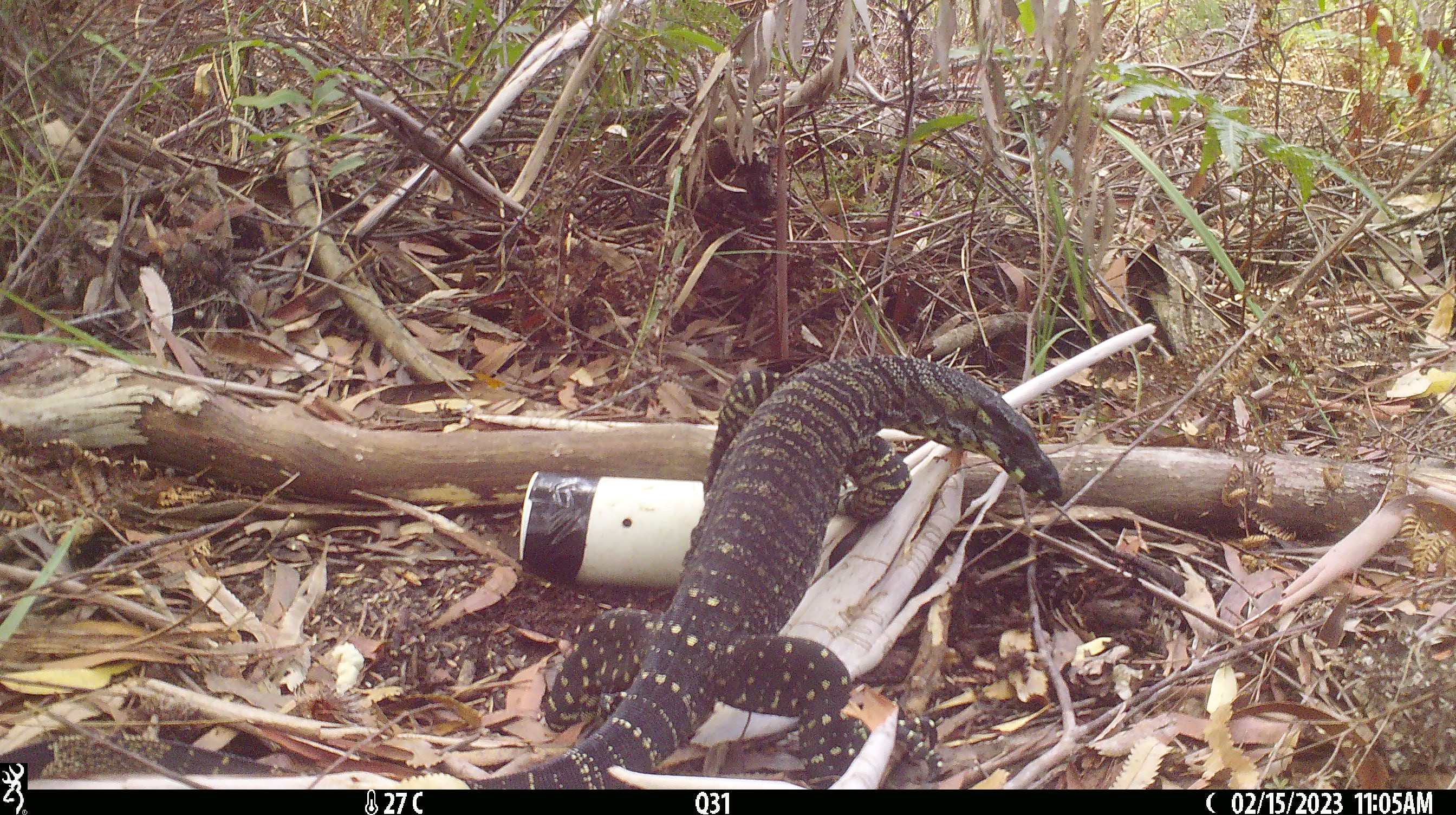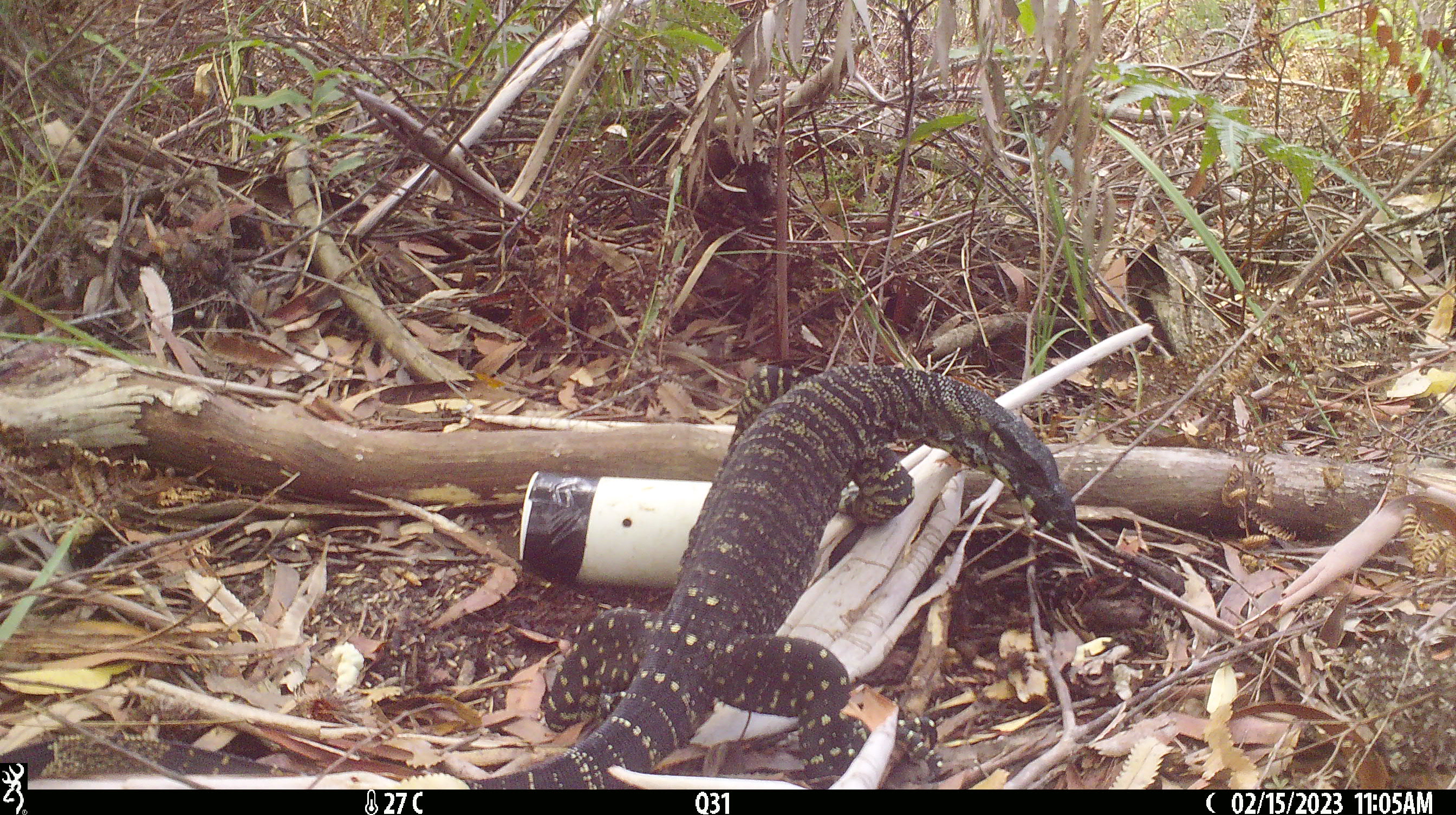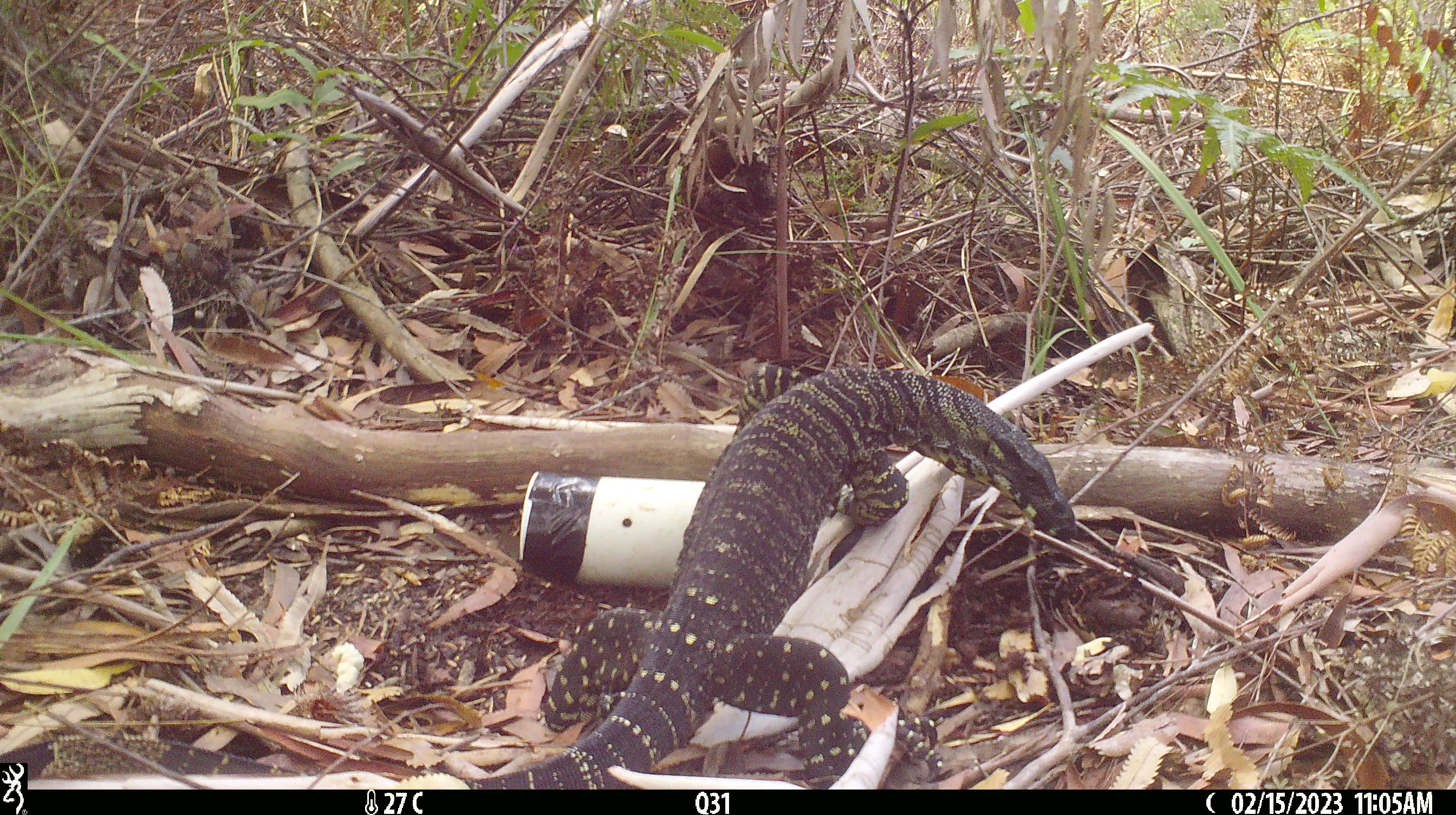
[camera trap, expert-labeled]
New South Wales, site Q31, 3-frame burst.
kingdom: Animalia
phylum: Chordata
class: Reptilia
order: Squamata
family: Varanidae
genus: Varanus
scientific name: Varanus varius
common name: lace monitor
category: goanna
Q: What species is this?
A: Goanna (lace monitor) (Varanus varius).